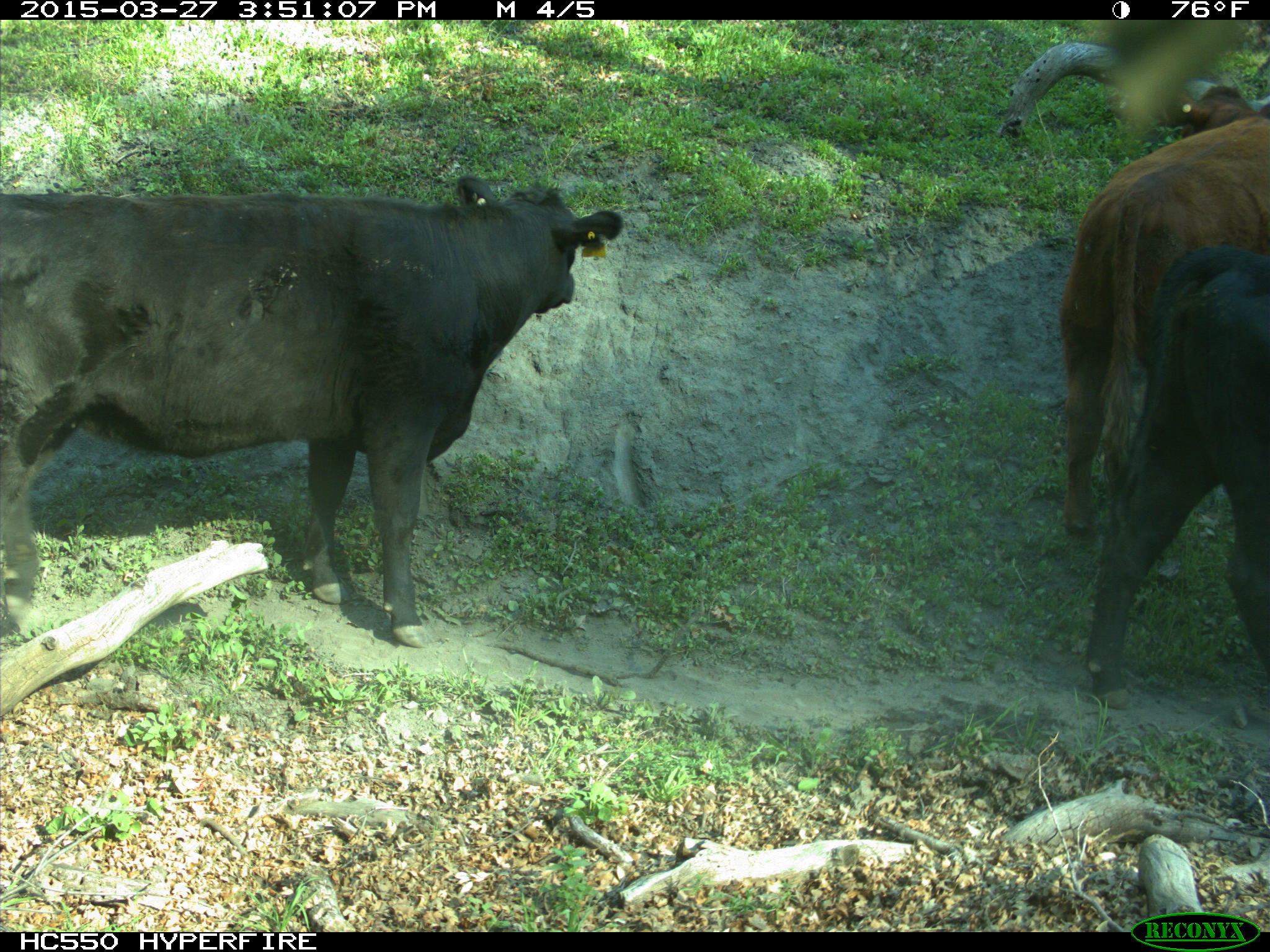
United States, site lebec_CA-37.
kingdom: Animalia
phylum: Chordata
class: Mammalia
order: Artiodactyla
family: Bovidae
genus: Bos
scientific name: Bos taurus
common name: domestic cow